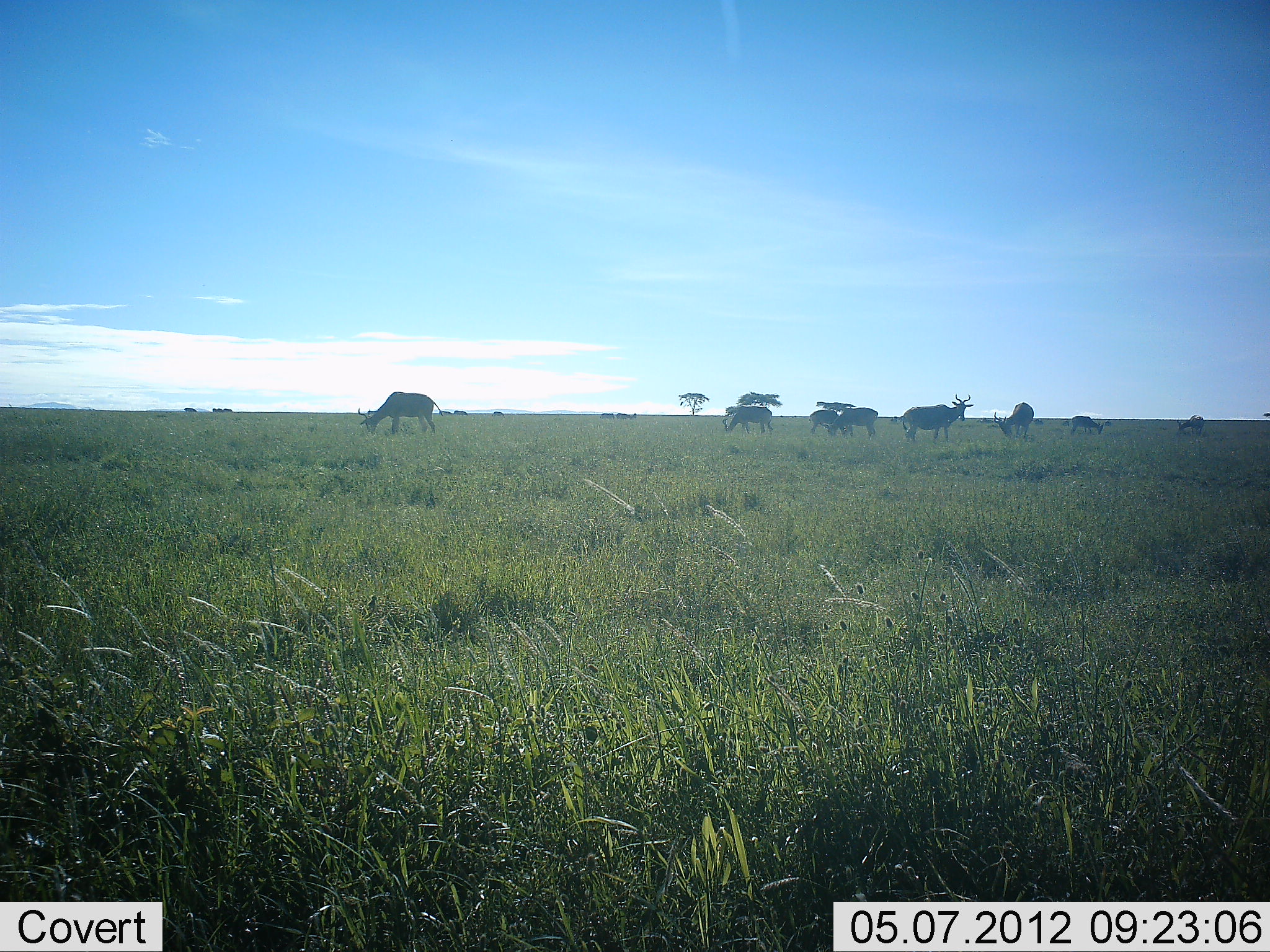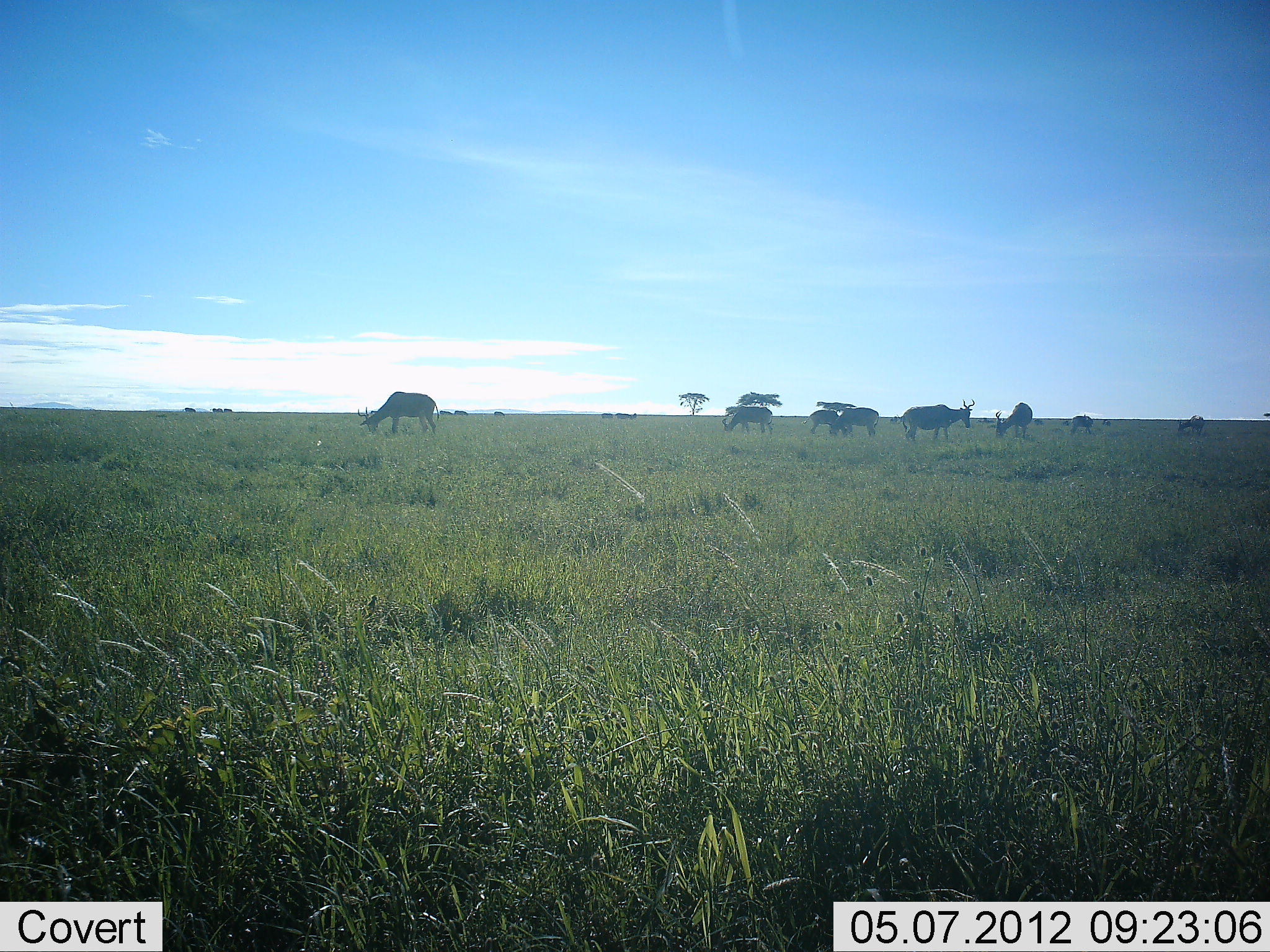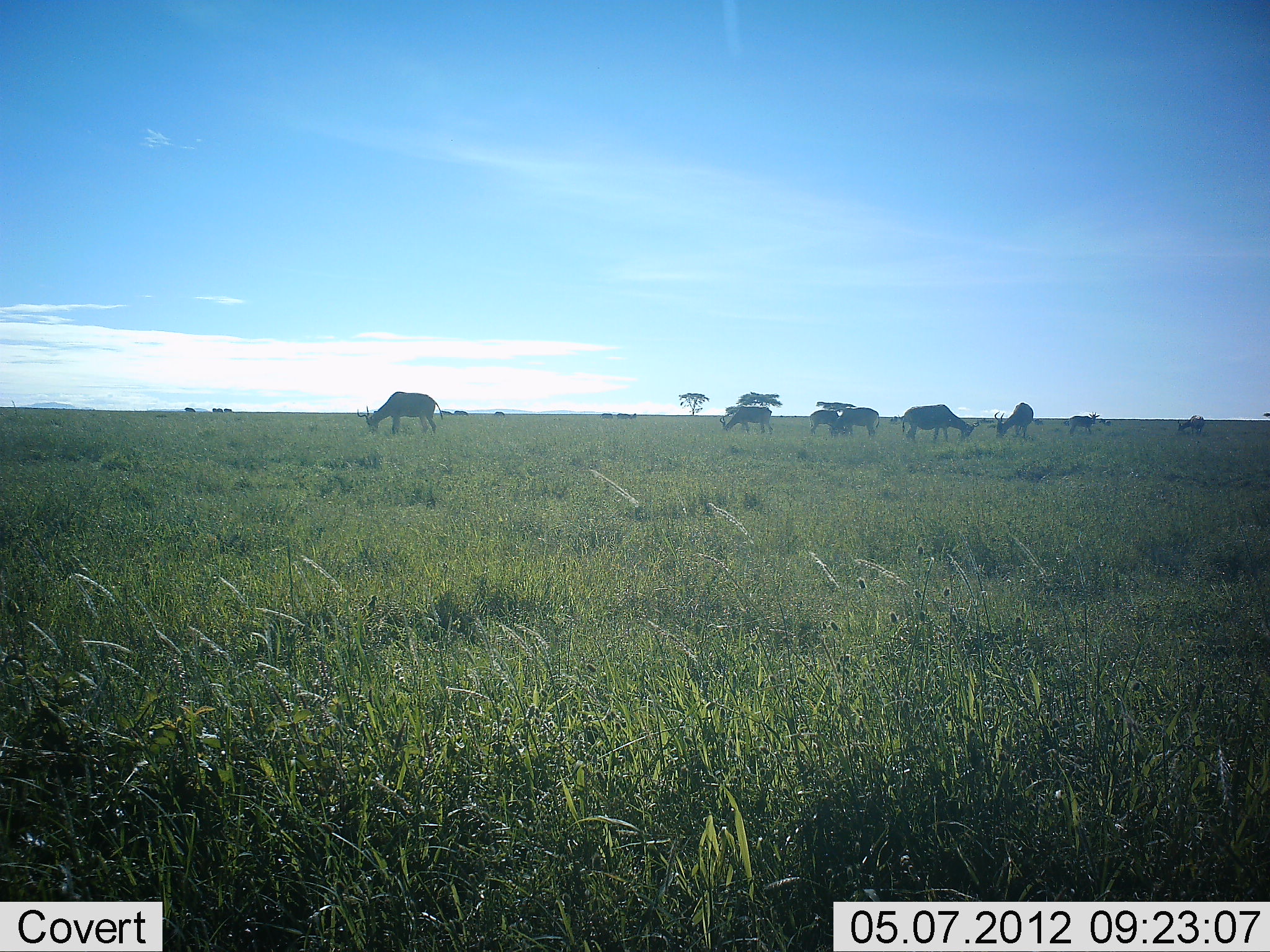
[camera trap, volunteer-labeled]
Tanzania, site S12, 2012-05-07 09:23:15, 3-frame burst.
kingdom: Animalia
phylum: Chordata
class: Mammalia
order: Artiodactyla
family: Bovidae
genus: Alcelaphus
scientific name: Alcelaphus buselaphus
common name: hartebeest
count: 8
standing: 40%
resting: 8%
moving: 20%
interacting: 0%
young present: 8%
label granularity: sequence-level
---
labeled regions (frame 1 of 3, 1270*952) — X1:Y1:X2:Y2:
animal: 890:393:974:444; 357:391:443:435; 821:407:879:438; 722:406:773:435; 994:402:1034:438; 808:409:841:437; 1065:416:1105:435; 1176:415:1204:438; 1034:419:1043:425; 1063:420:1069:426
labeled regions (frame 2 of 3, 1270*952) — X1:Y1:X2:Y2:
animal: 357:392:440:434; 900:399:975:443; 827:407:879:437; 721:406:773:435; 996:402:1033:439; 801:410:841:435; 1178:415:1205:437; 890:415:898:423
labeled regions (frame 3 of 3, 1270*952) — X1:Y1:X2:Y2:
animal: 356:392:444:437; 901:404:979:446; 826:407:880:439; 719:406:773:437; 993:402:1033:442; 809:410:842:437; 1067:412:1100:436